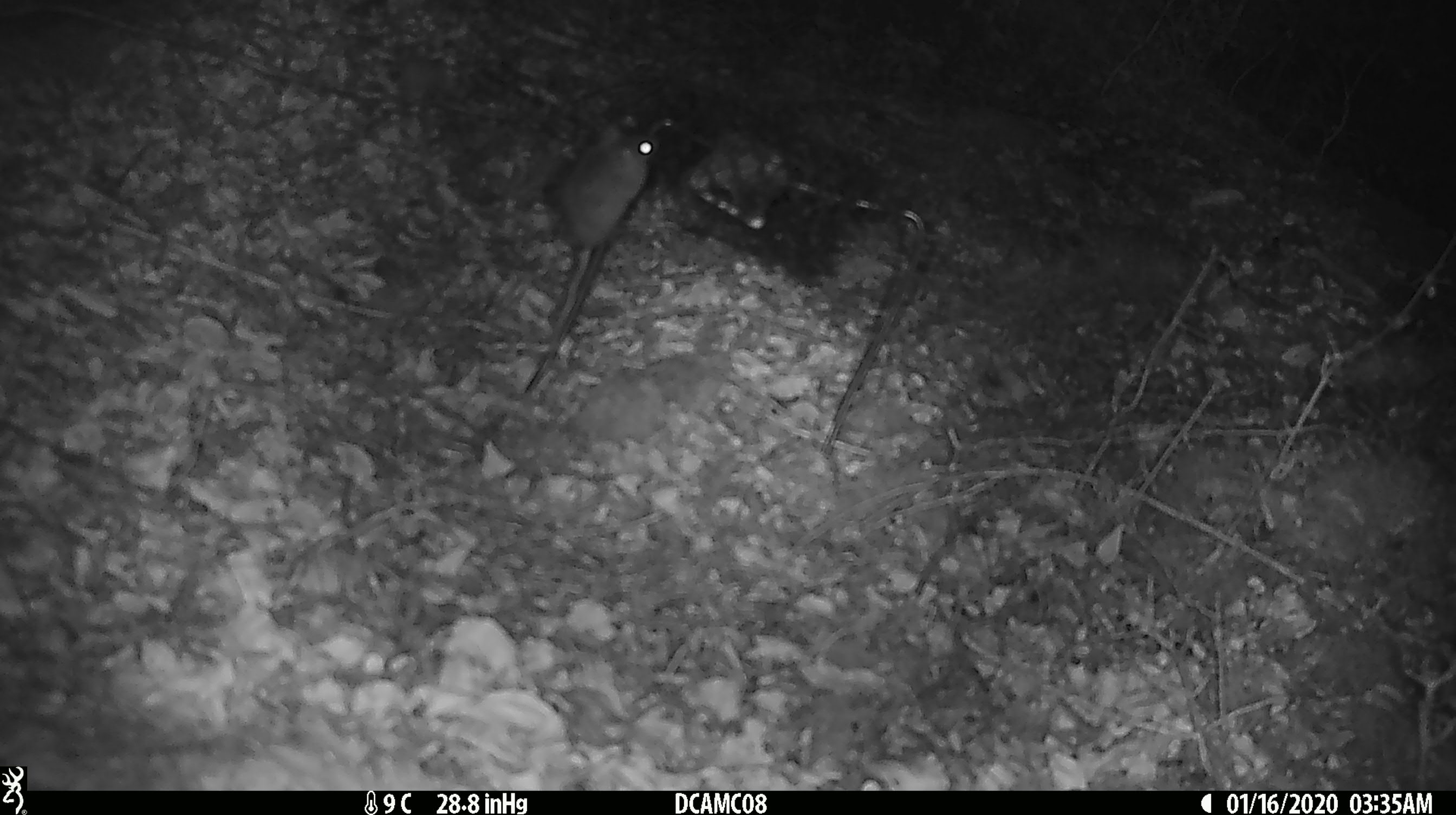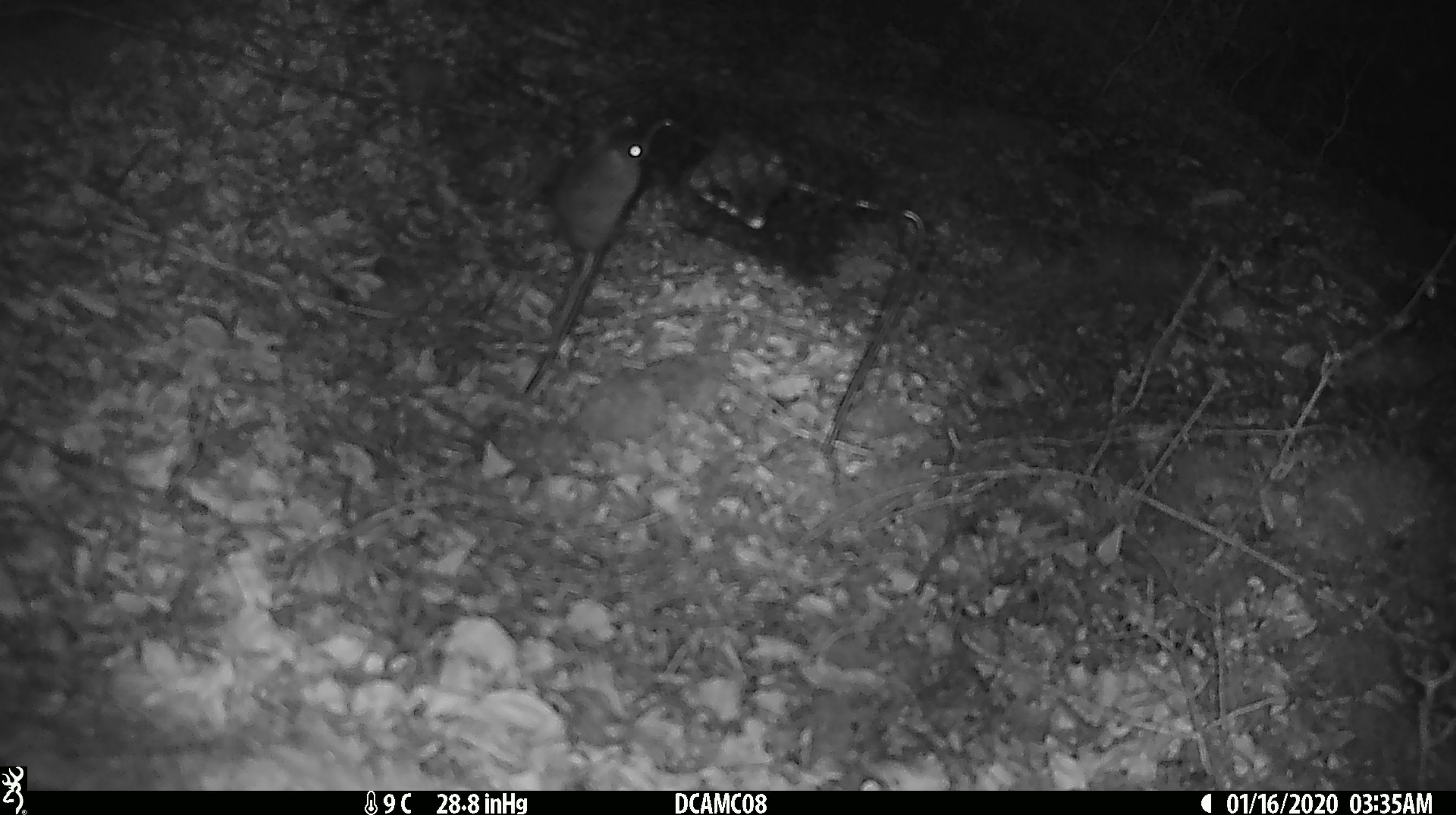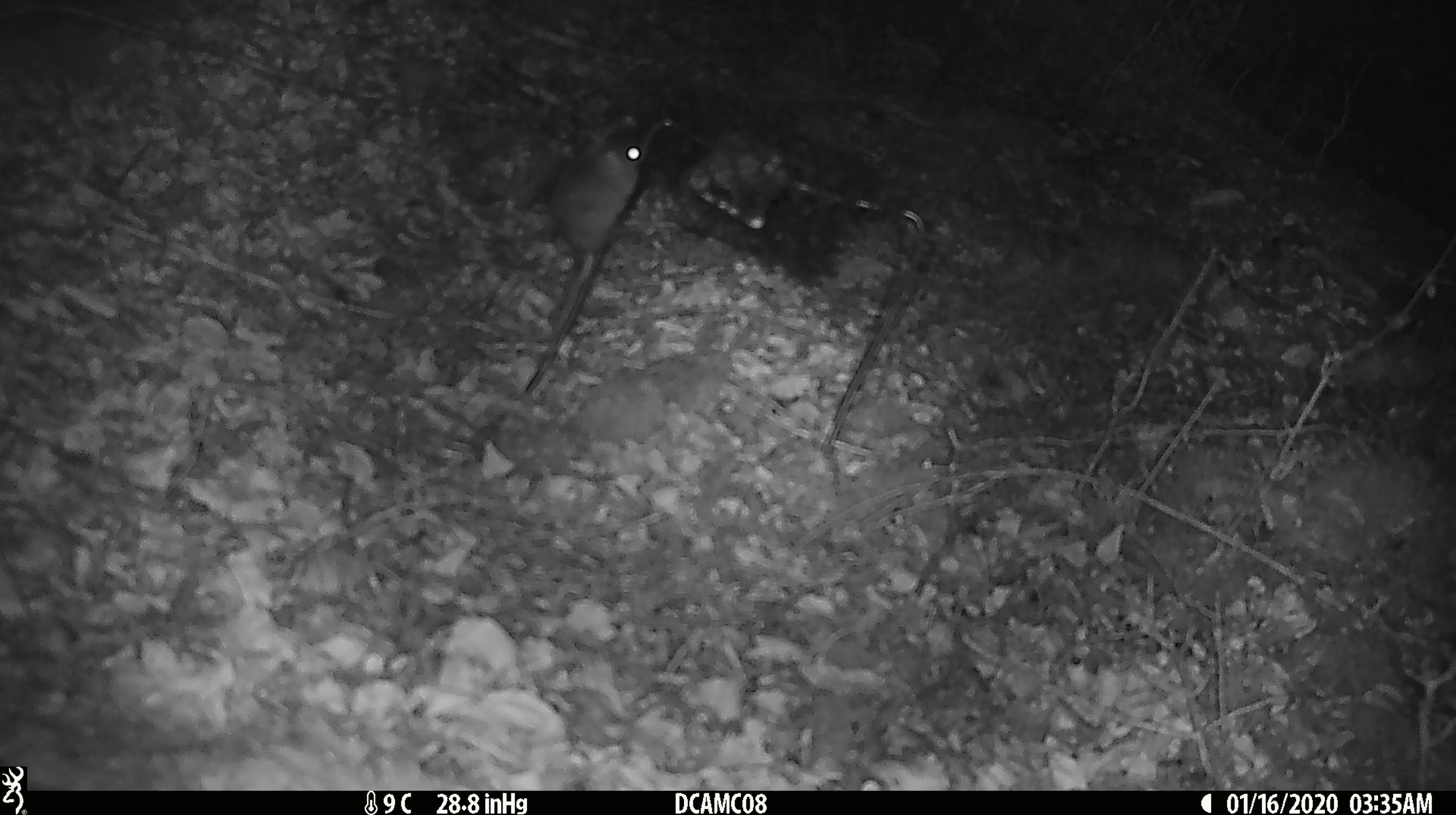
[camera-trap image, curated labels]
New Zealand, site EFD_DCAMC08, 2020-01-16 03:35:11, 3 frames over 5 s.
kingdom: Animalia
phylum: Chordata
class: Mammalia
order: Rodentia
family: Muridae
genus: Mus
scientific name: Mus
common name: mouse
Mouse (Mus).